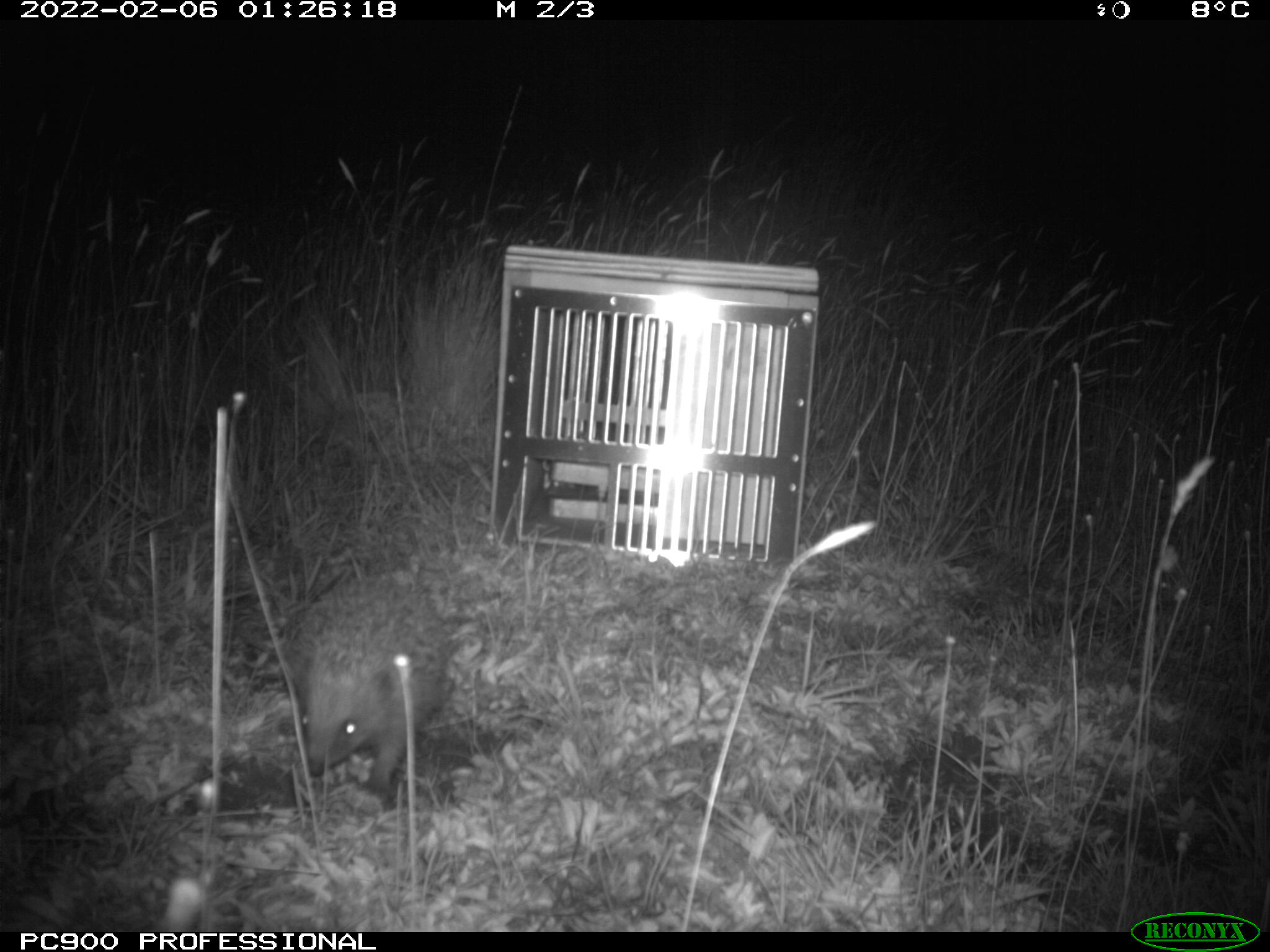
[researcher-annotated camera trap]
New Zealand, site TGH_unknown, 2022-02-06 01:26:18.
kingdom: Animalia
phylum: Chordata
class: Mammalia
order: Eulipotyphla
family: Erinaceidae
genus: Erinaceus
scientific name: Erinaceus europaeus europaeus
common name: european hedgehog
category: hedgehog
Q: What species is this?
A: Hedgehog (european hedgehog) (Erinaceus europaeus europaeus).